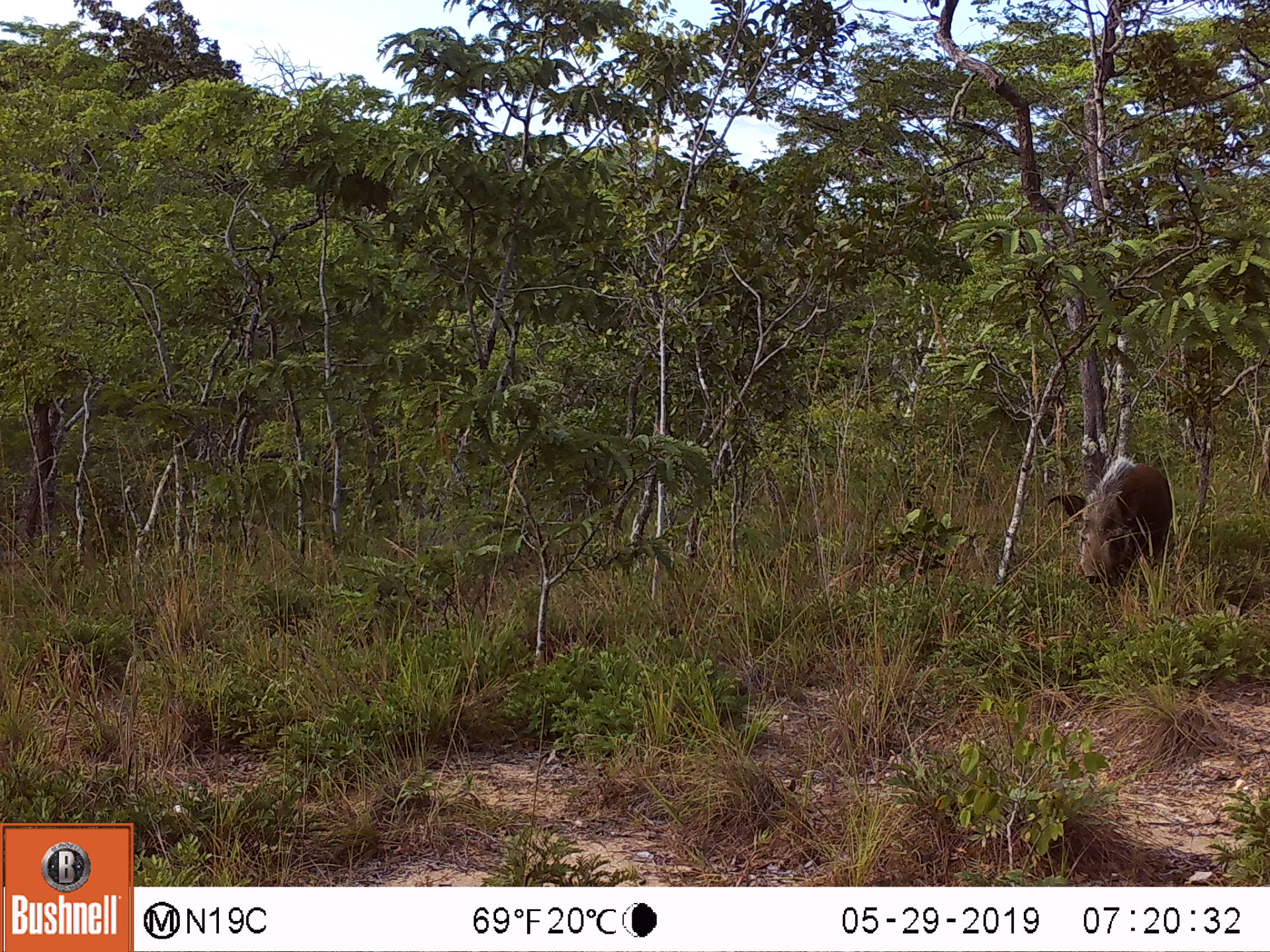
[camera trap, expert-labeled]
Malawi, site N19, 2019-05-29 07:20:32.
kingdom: Animalia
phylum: Chordata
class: Mammalia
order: Artiodactyla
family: Suidae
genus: Potamochoerus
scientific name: Potamochoerus larvatus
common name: bushpig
Bushpig (Potamochoerus larvatus), count 1.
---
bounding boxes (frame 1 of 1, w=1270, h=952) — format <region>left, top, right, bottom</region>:
bushpig: <region>1039, 445, 1177, 598</region>